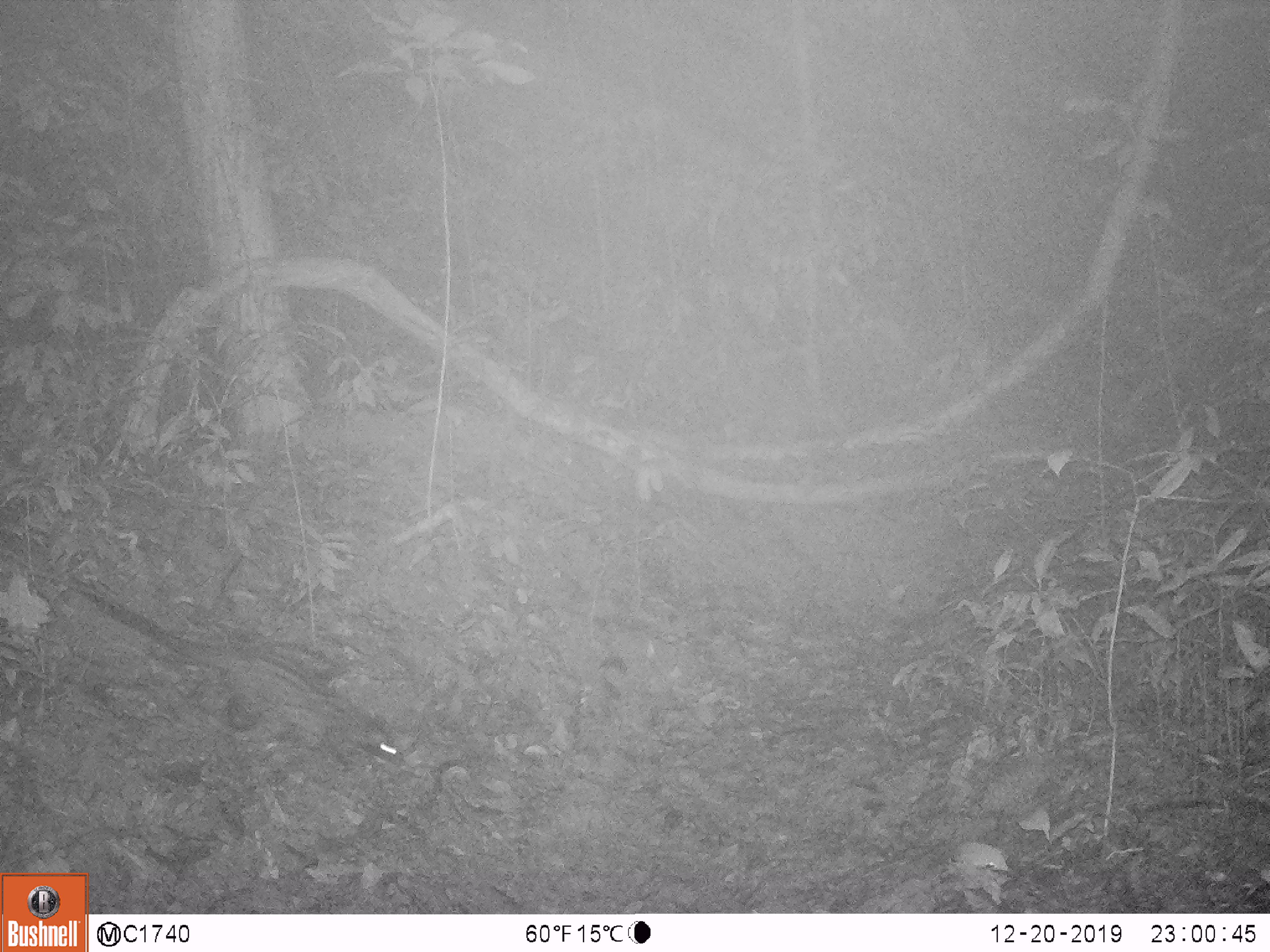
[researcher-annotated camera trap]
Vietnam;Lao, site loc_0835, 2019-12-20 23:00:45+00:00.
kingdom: Animalia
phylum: Chordata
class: Mammalia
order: Carnivora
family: Viverridae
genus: Paradoxurus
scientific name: Paradoxurus hermaphroditus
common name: common palm civet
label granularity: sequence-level